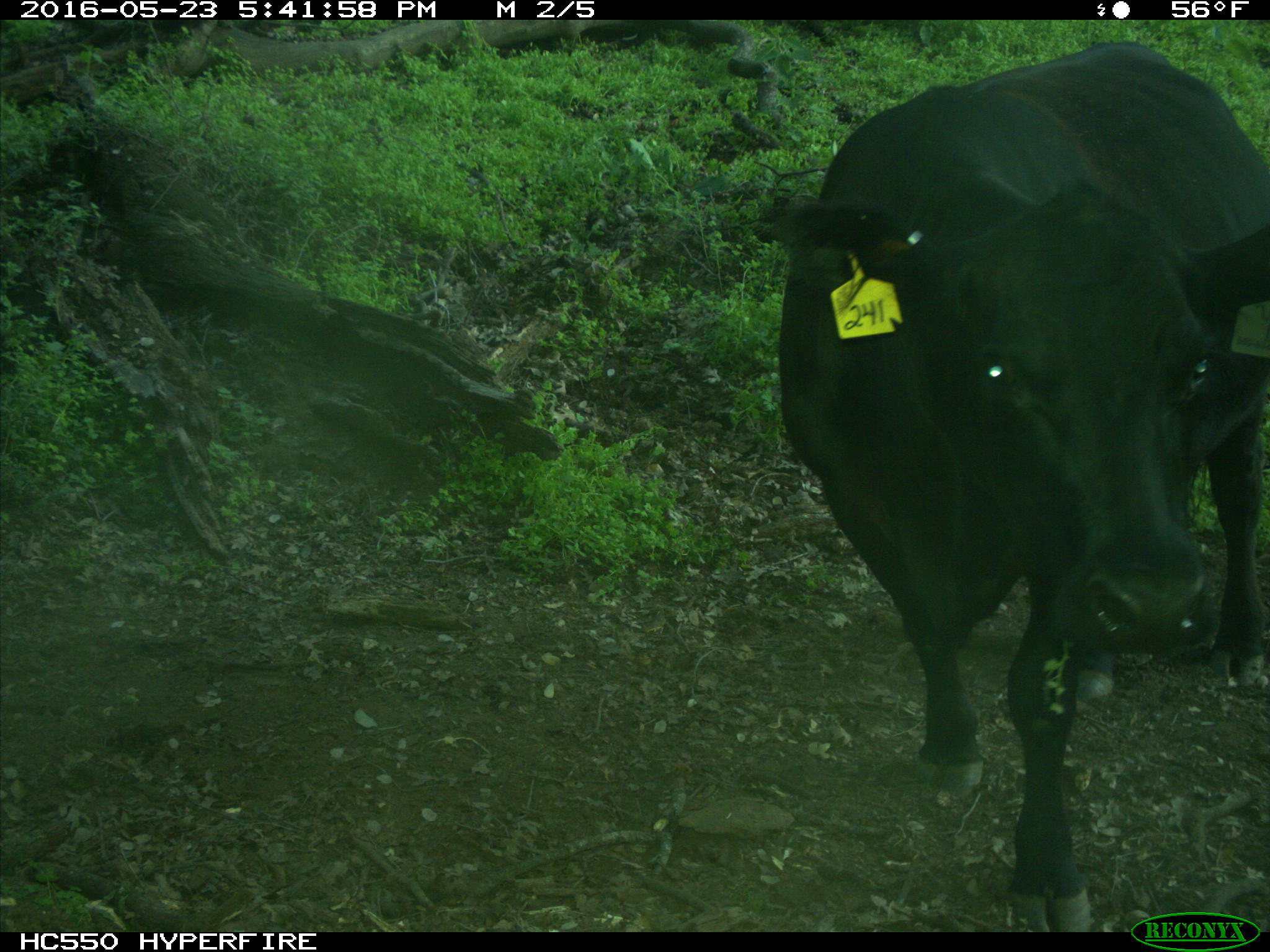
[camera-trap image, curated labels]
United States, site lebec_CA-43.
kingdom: Animalia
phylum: Chordata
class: Mammalia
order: Artiodactyla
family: Bovidae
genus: Bos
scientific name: Bos taurus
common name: domestic cow